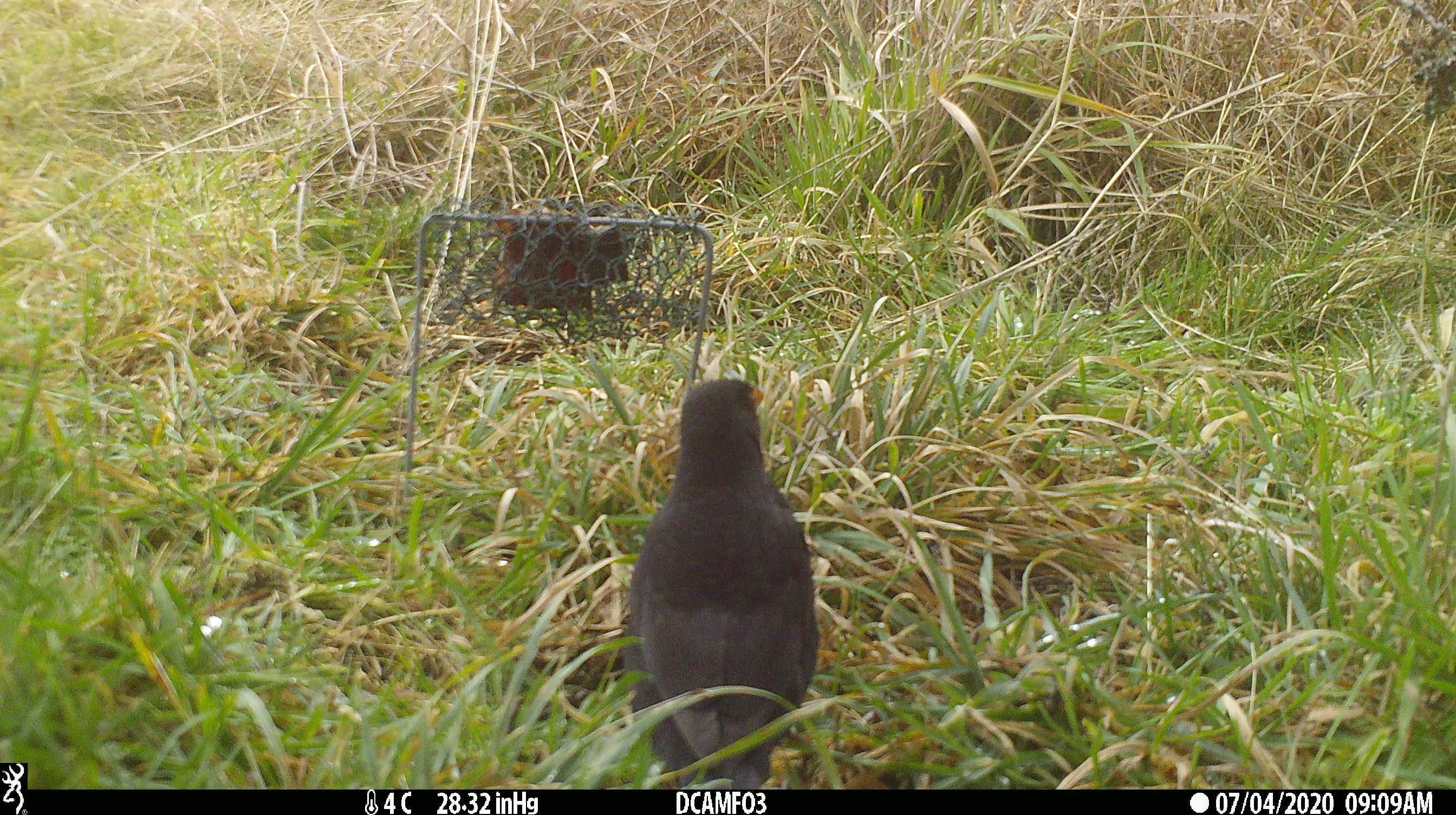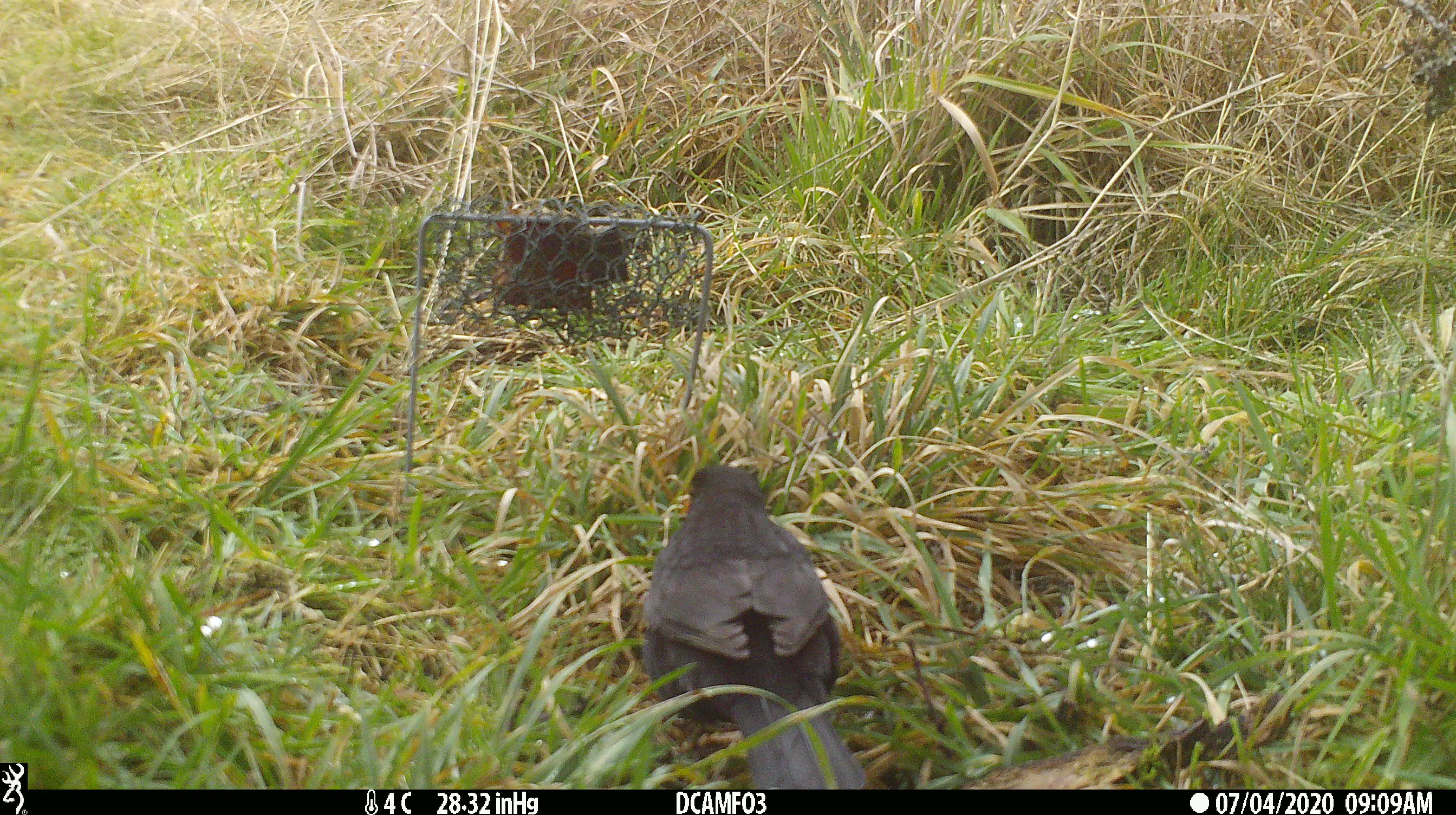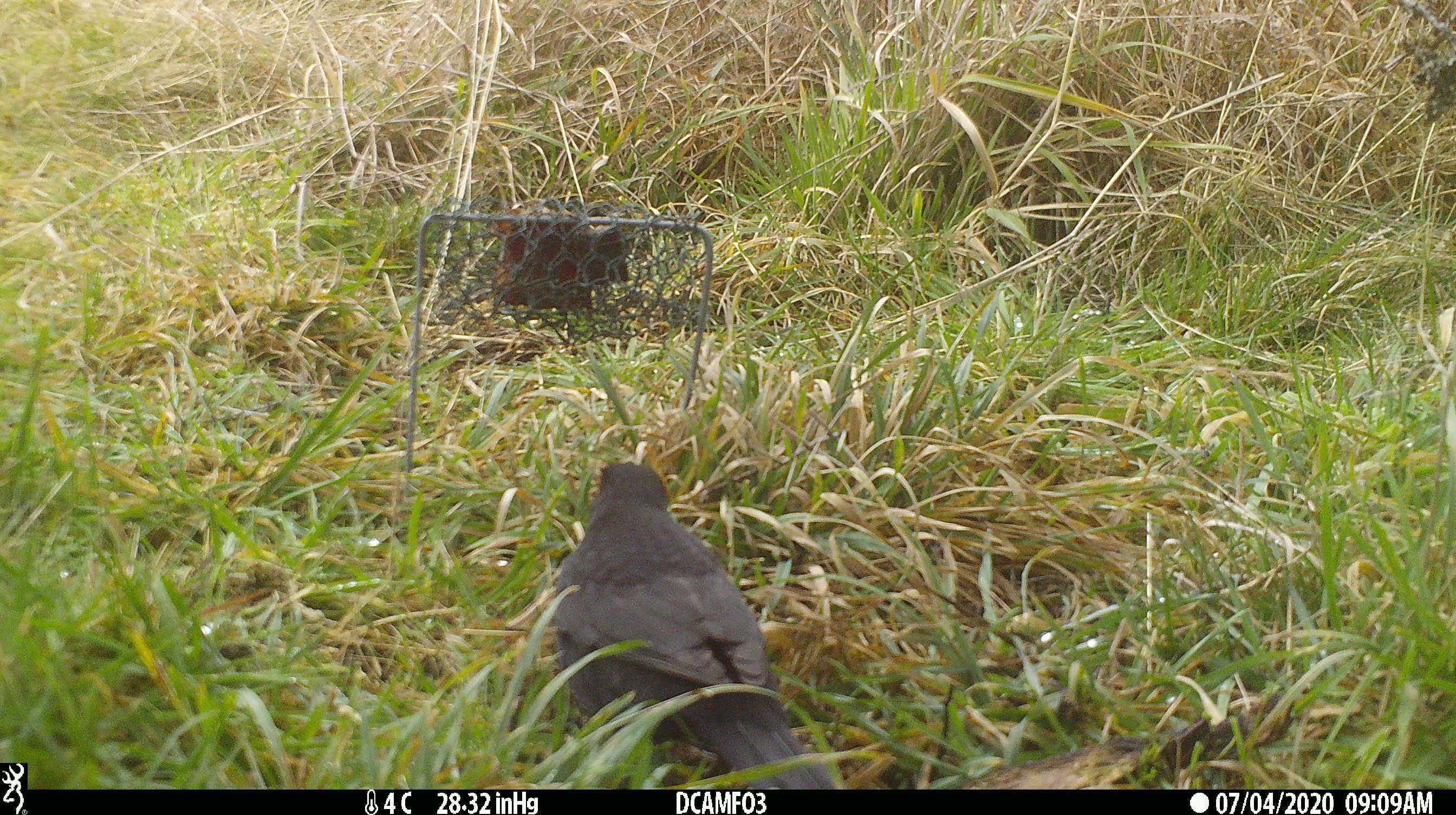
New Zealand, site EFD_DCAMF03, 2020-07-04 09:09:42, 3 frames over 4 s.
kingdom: Animalia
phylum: Chordata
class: Aves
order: Passeriformes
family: Turdidae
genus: Turdus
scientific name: Turdus merula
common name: eurasian blackbird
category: blackbird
Blackbird (eurasian blackbird) (Turdus merula).